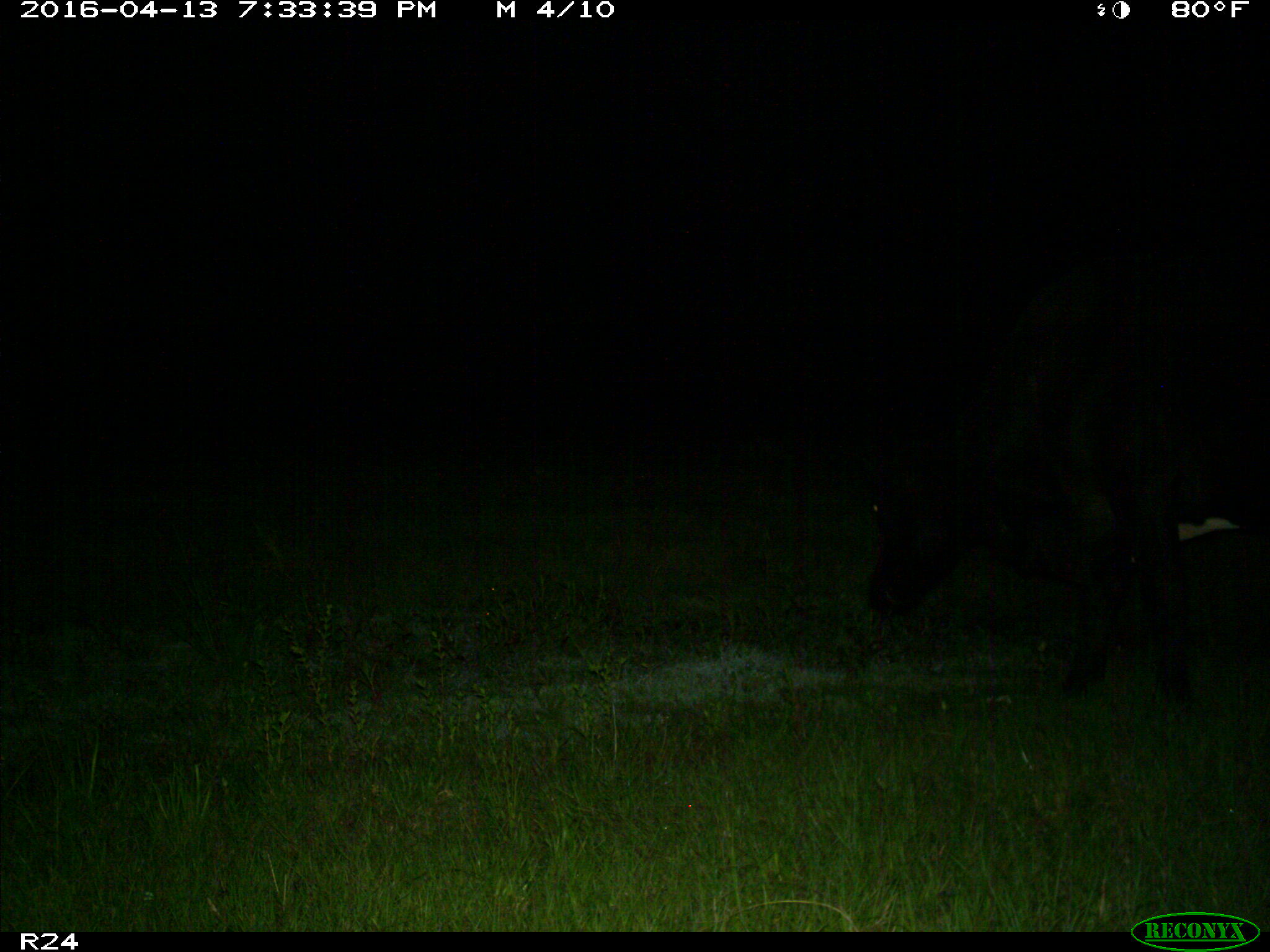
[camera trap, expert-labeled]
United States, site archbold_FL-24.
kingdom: Animalia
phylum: Chordata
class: Mammalia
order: Artiodactyla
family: Bovidae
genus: Bos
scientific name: Bos taurus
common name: domestic cow